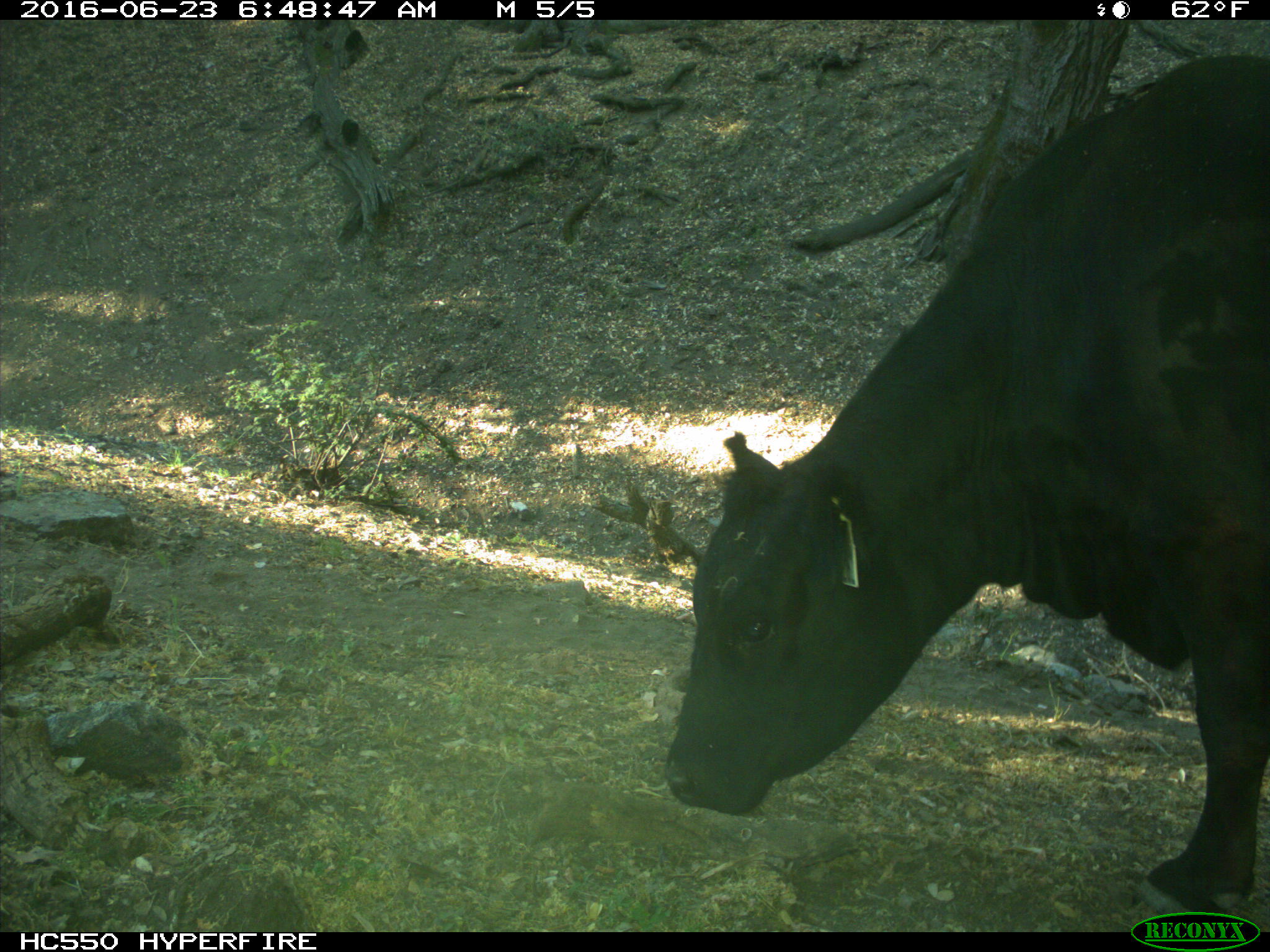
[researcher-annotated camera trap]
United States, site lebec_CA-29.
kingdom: Animalia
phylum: Chordata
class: Mammalia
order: Artiodactyla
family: Bovidae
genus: Bos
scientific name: Bos taurus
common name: domestic cow